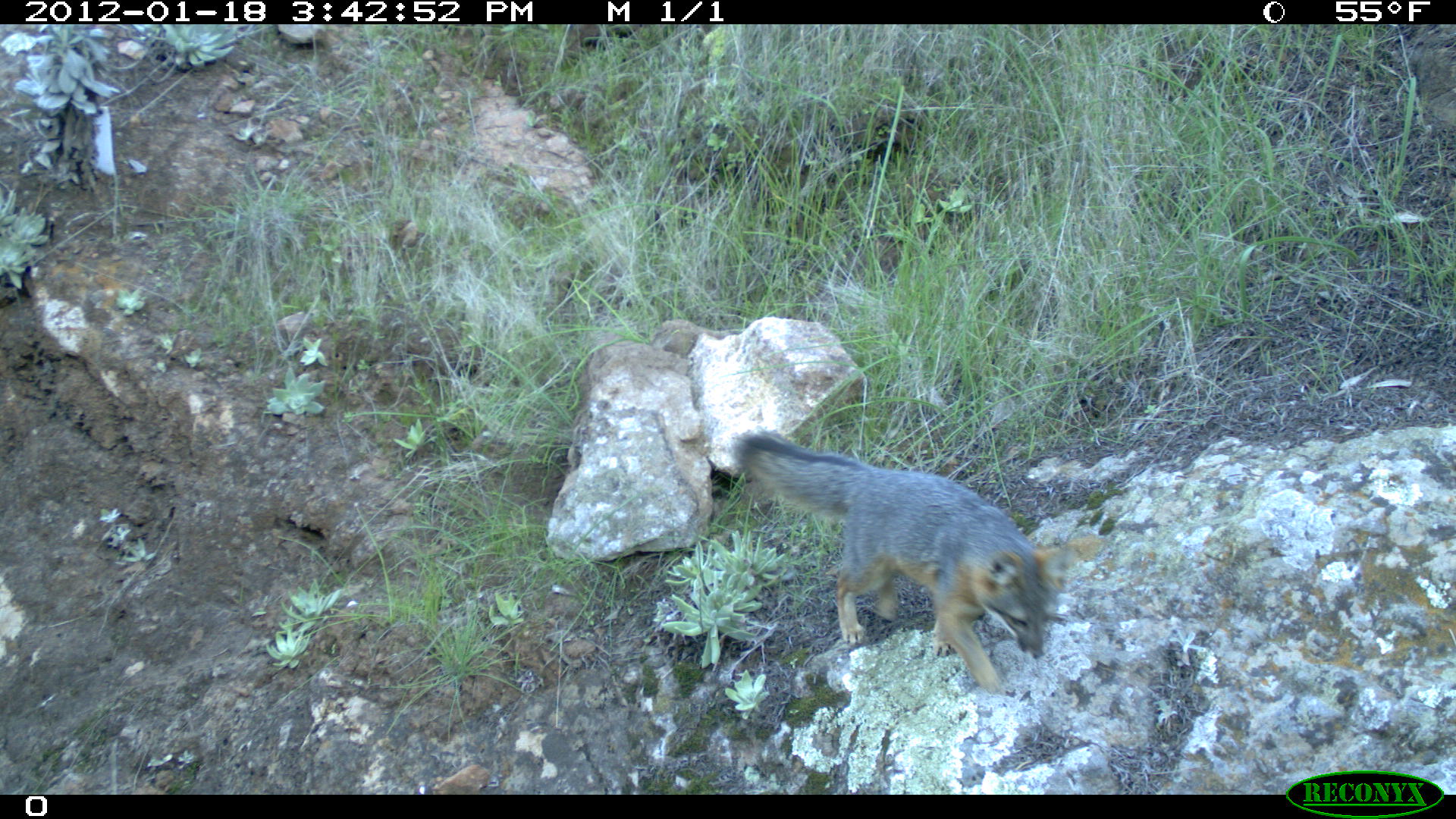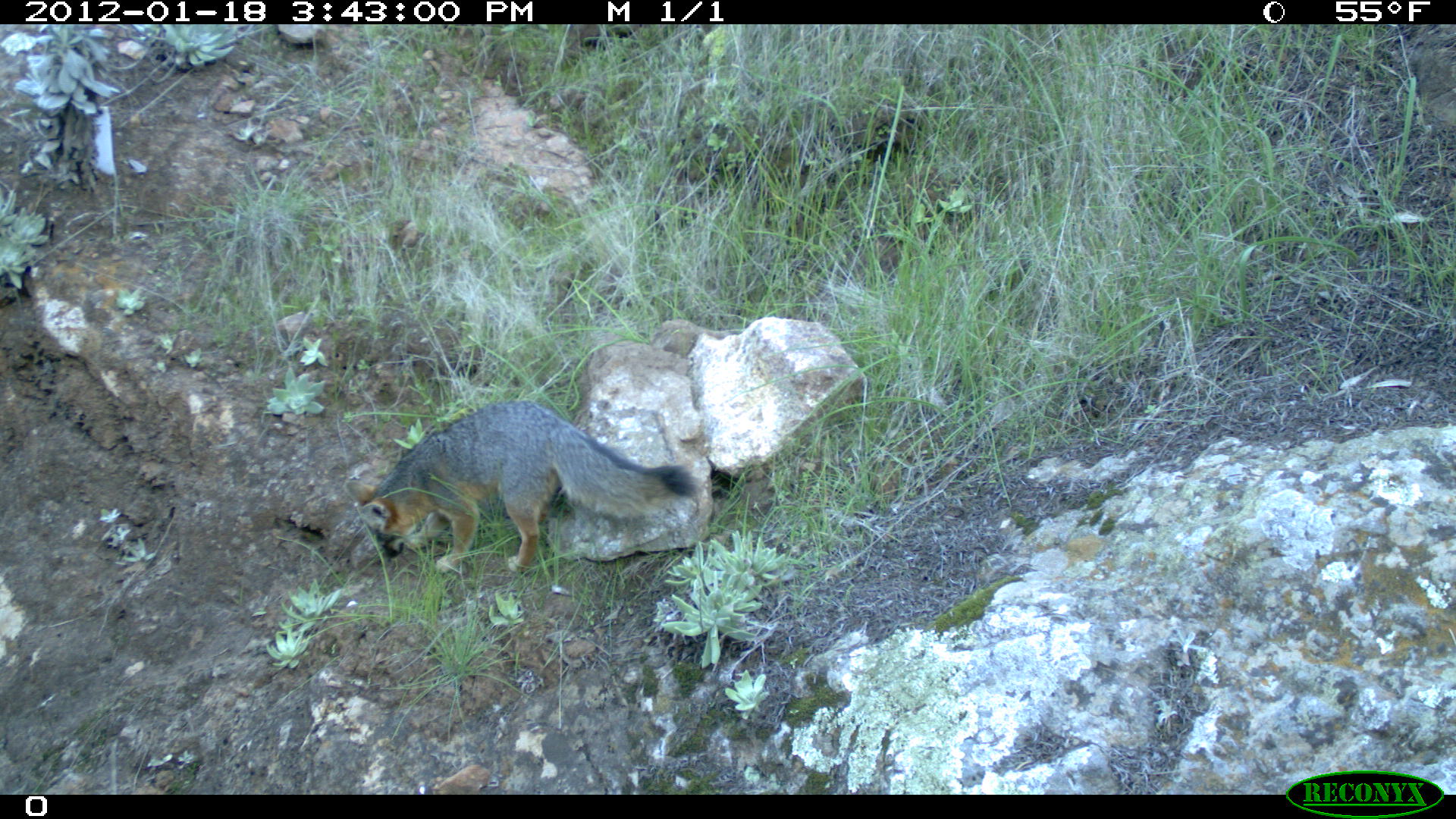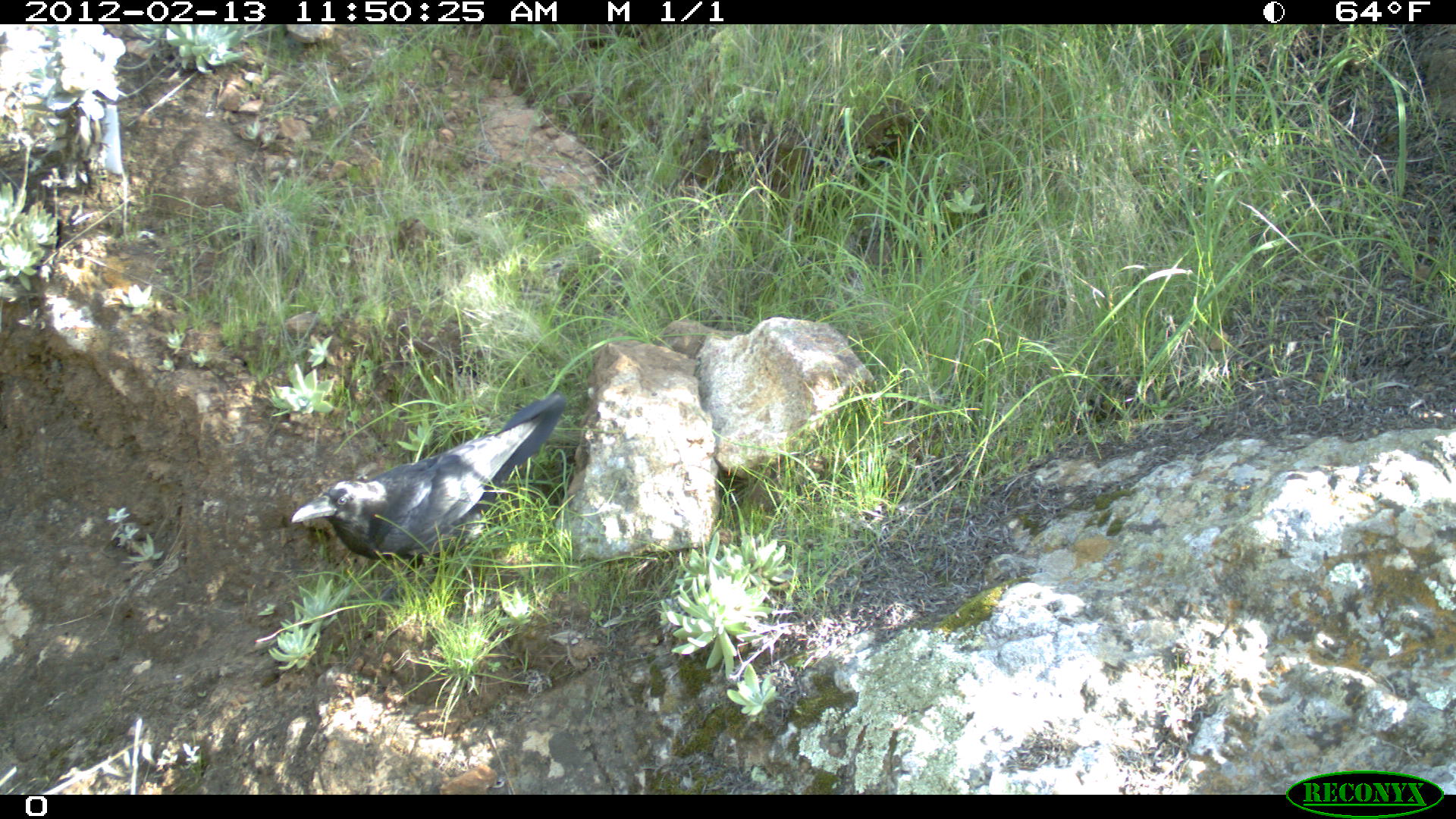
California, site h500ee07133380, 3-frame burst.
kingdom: Animalia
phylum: Chordata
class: Mammalia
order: Carnivora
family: Canidae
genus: Urocyon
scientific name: Urocyon littoralis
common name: island fox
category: fox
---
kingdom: Animalia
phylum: Chordata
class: Aves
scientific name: Aves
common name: bird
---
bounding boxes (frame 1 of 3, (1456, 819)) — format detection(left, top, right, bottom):
fox: detection(730, 425, 1103, 694)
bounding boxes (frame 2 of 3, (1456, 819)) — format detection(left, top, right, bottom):
fox: detection(342, 399, 704, 573)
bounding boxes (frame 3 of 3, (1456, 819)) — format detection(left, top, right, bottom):
bird: detection(290, 391, 570, 611)